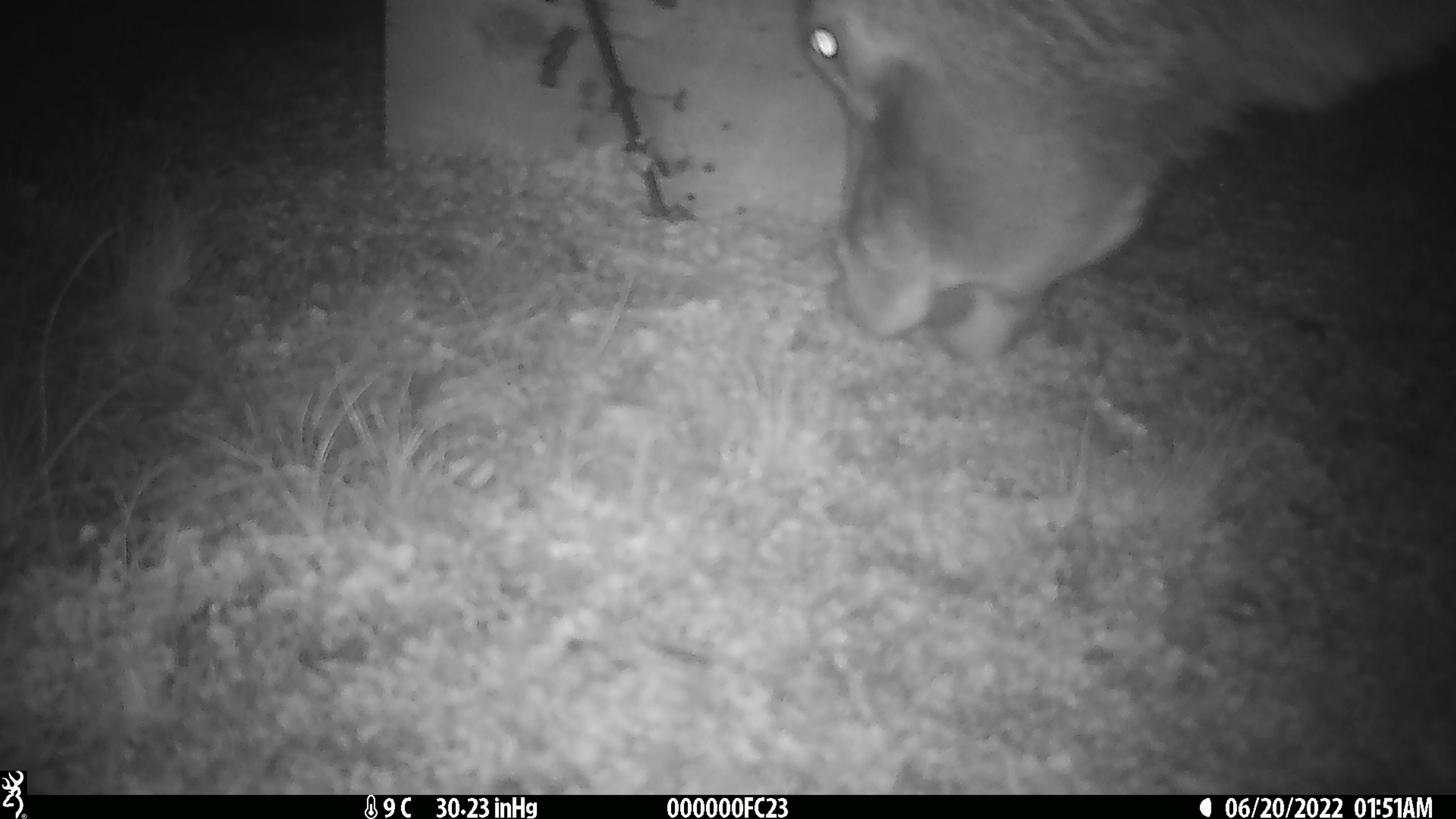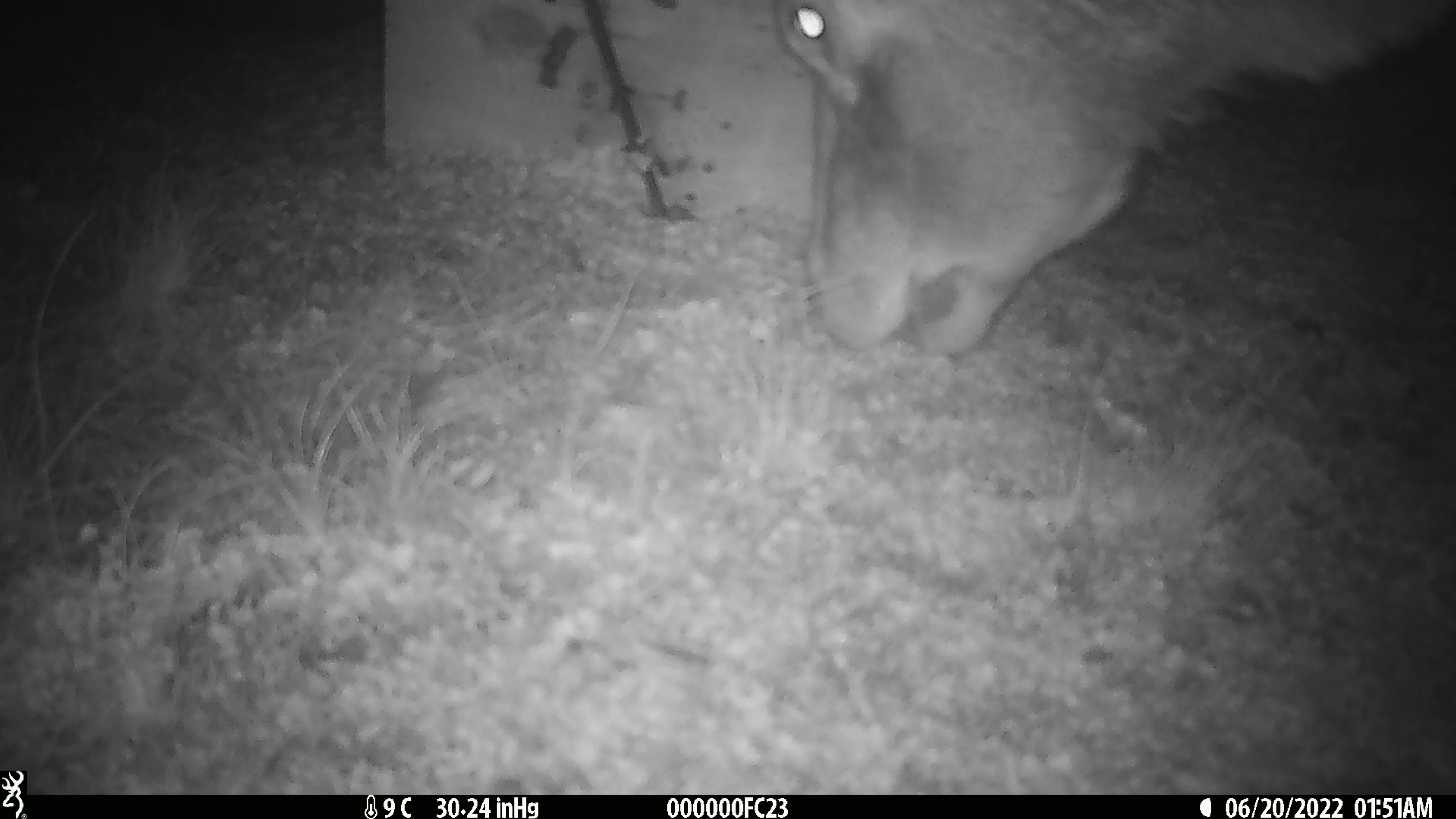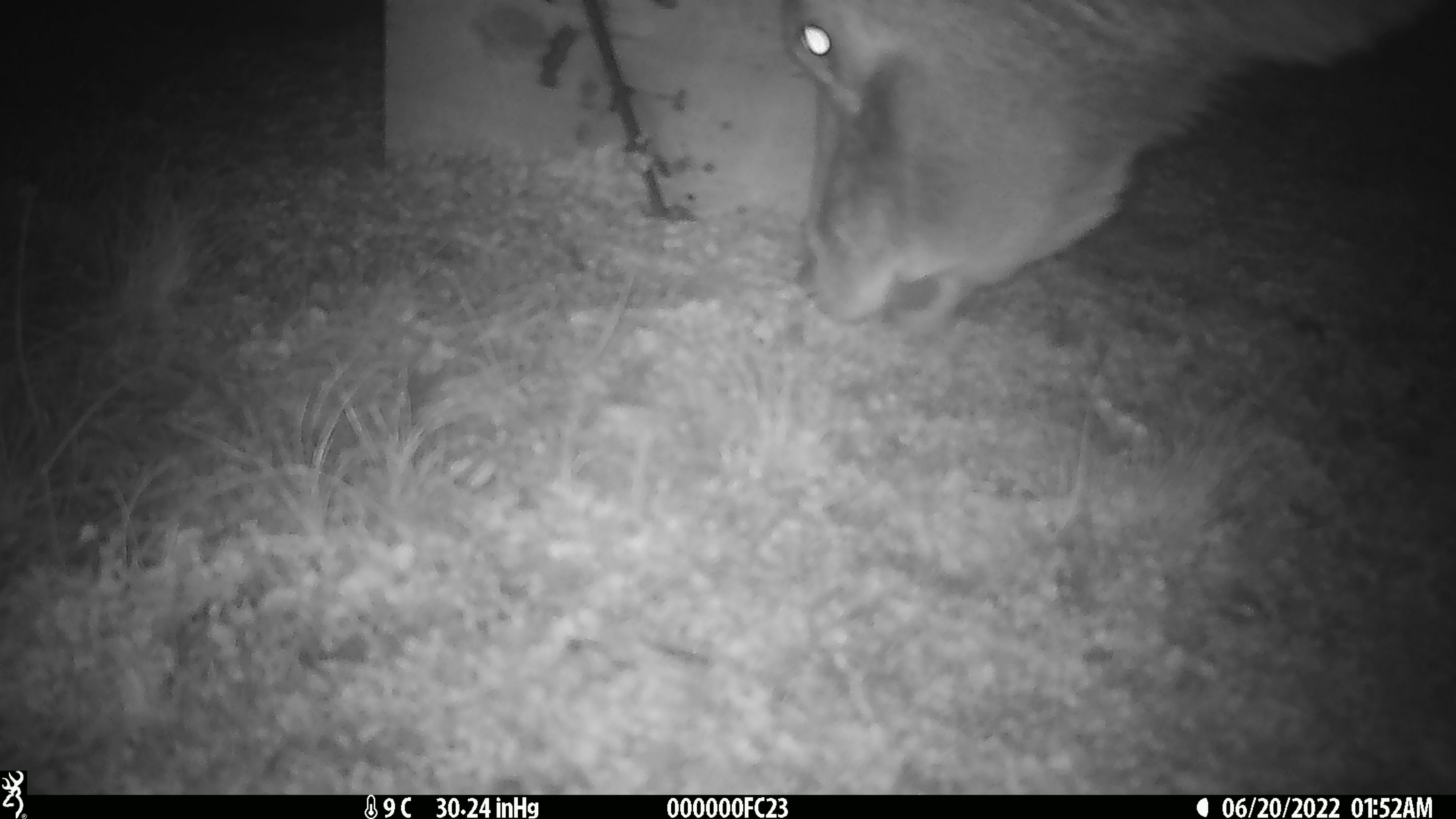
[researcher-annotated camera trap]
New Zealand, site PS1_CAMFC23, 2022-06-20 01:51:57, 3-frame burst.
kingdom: Animalia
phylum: Chordata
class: Mammalia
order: Artiodactyla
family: Cervidae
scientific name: Cervidae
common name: deer